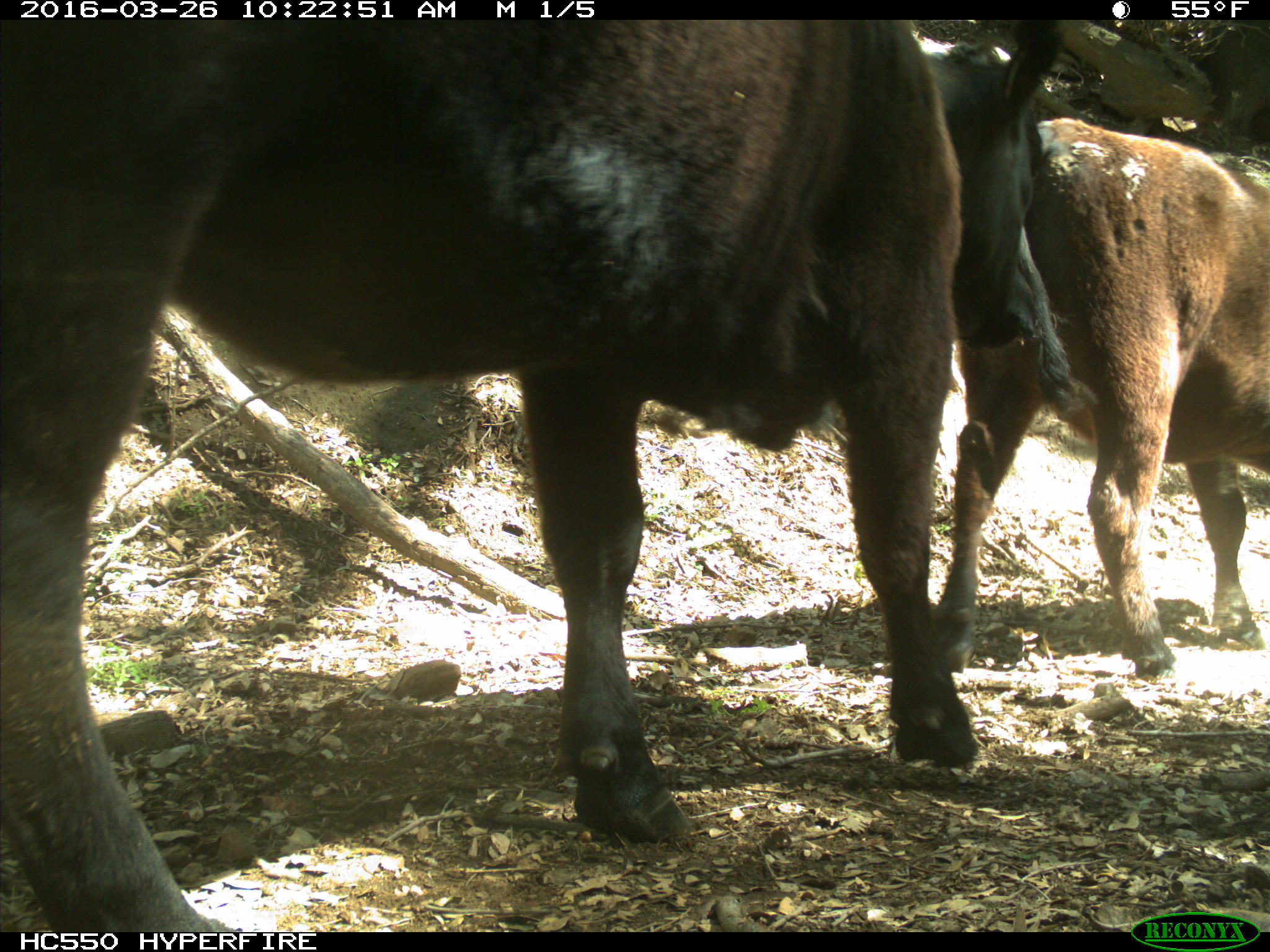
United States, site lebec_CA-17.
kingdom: Animalia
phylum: Chordata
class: Mammalia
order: Artiodactyla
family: Bovidae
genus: Bos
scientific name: Bos taurus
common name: domestic cow